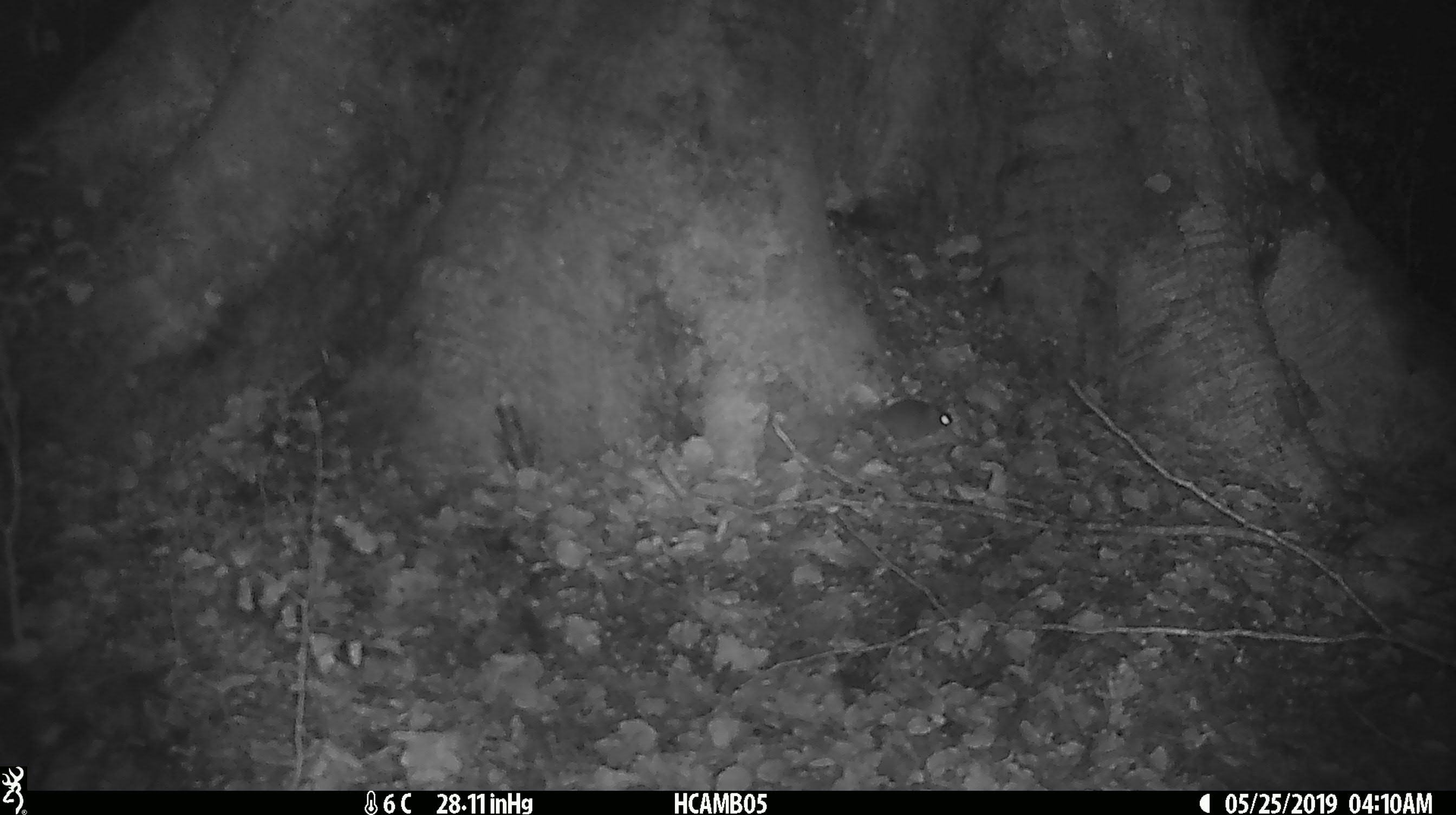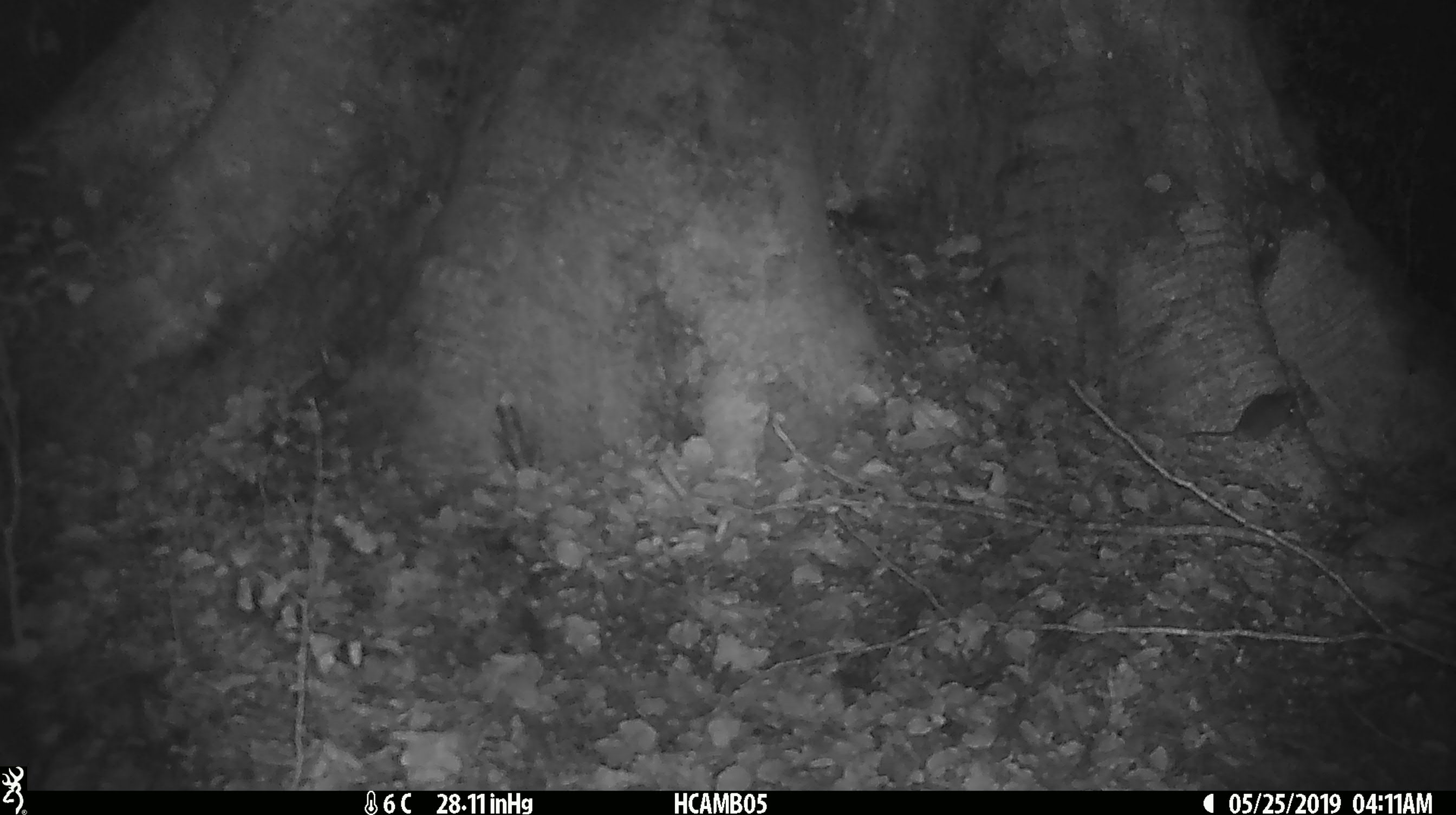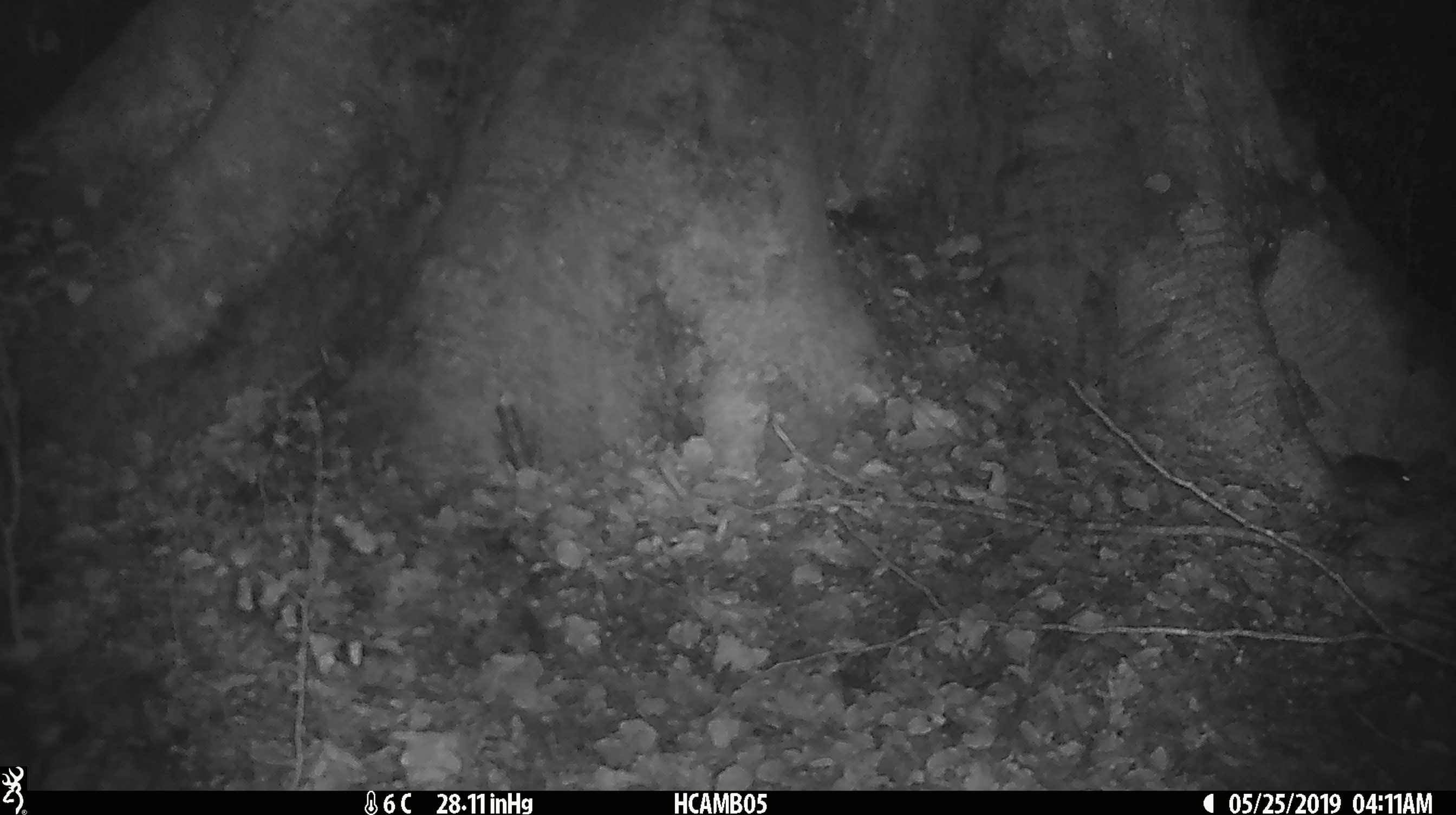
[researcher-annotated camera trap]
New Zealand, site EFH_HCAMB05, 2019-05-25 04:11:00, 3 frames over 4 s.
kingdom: Animalia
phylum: Chordata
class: Mammalia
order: Rodentia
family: Muridae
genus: Mus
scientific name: Mus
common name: mouse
Mouse (Mus).